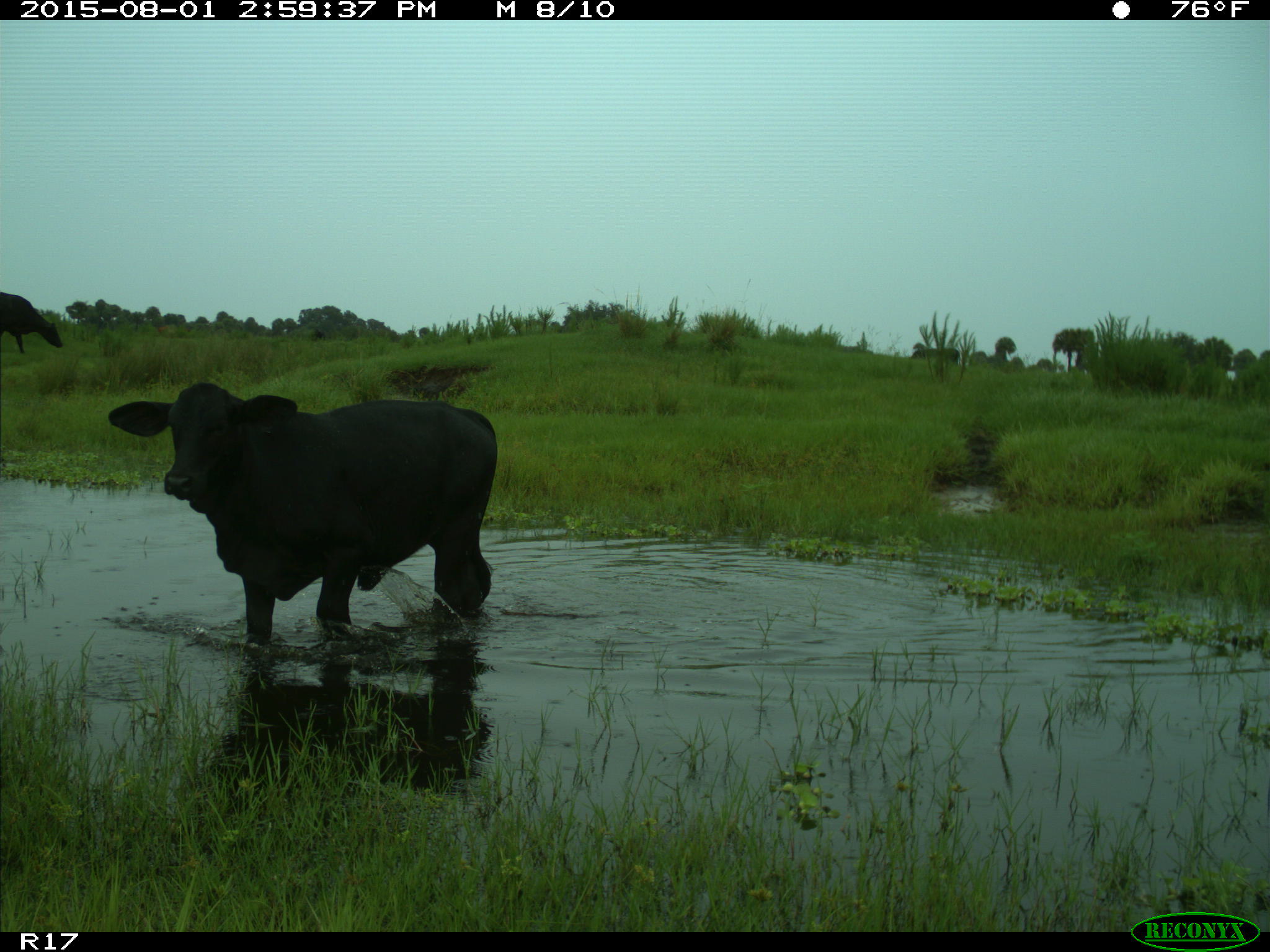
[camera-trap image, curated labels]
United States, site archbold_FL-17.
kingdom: Animalia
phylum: Chordata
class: Mammalia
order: Artiodactyla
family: Bovidae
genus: Bos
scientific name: Bos taurus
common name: domestic cow